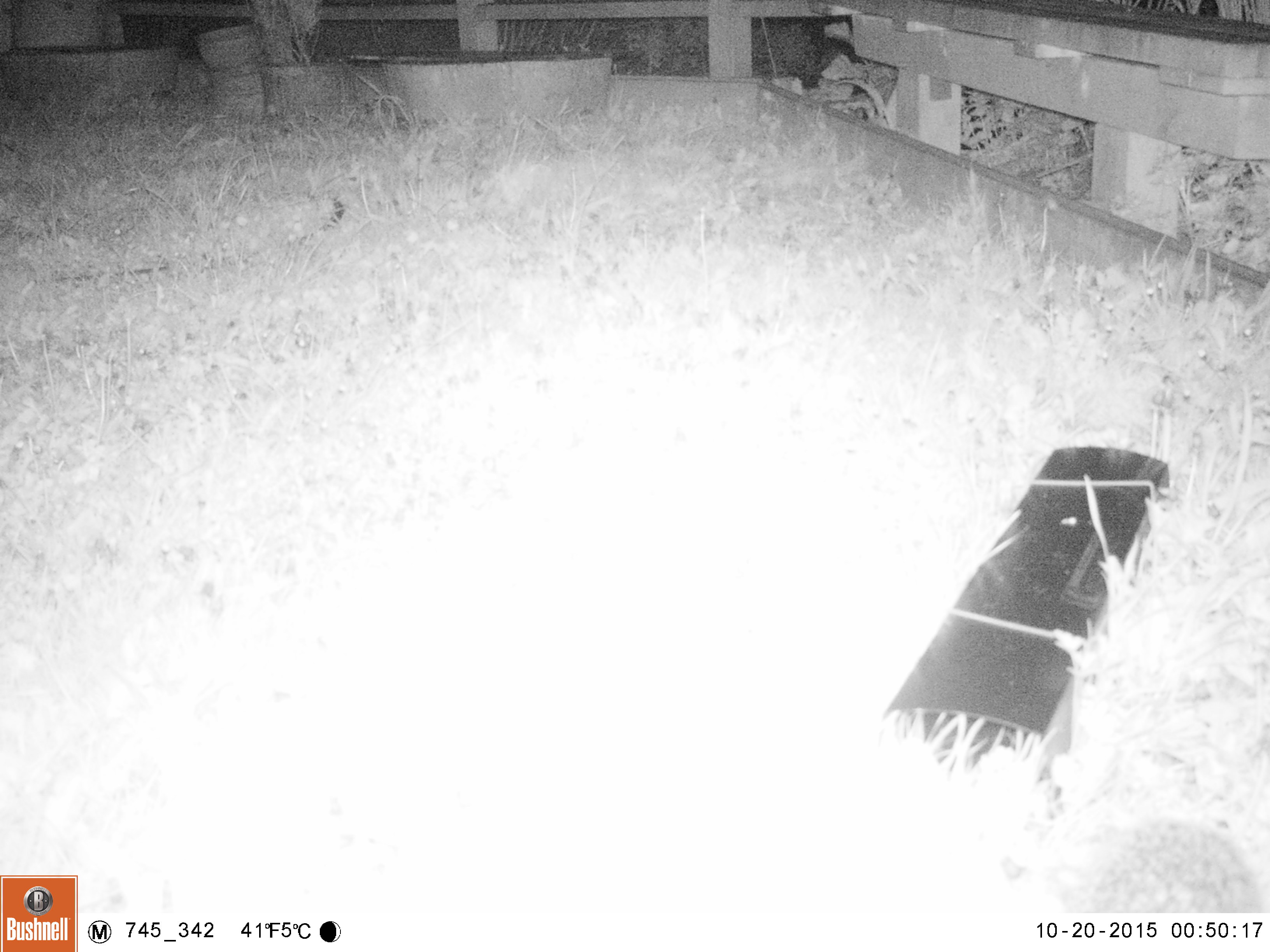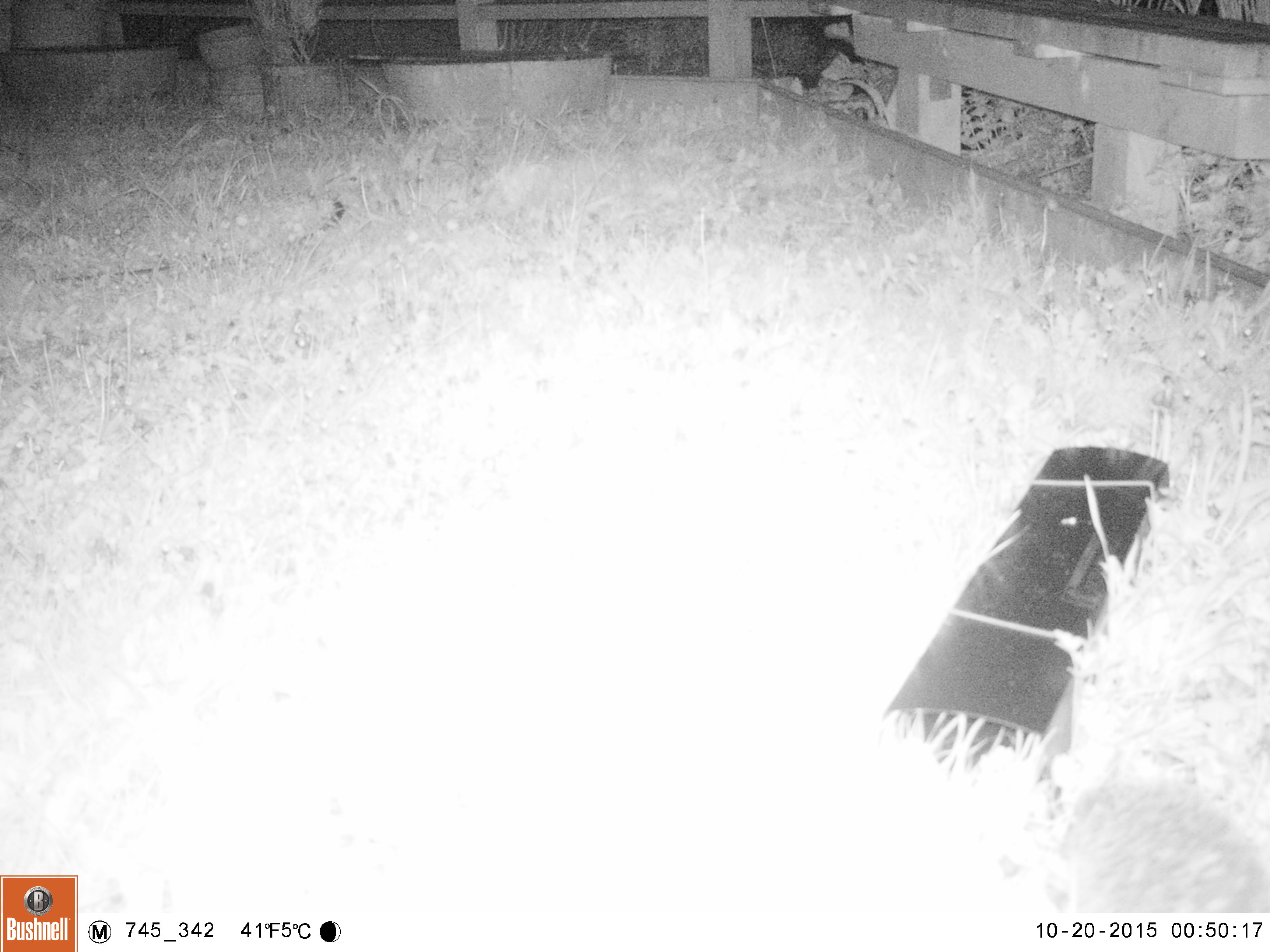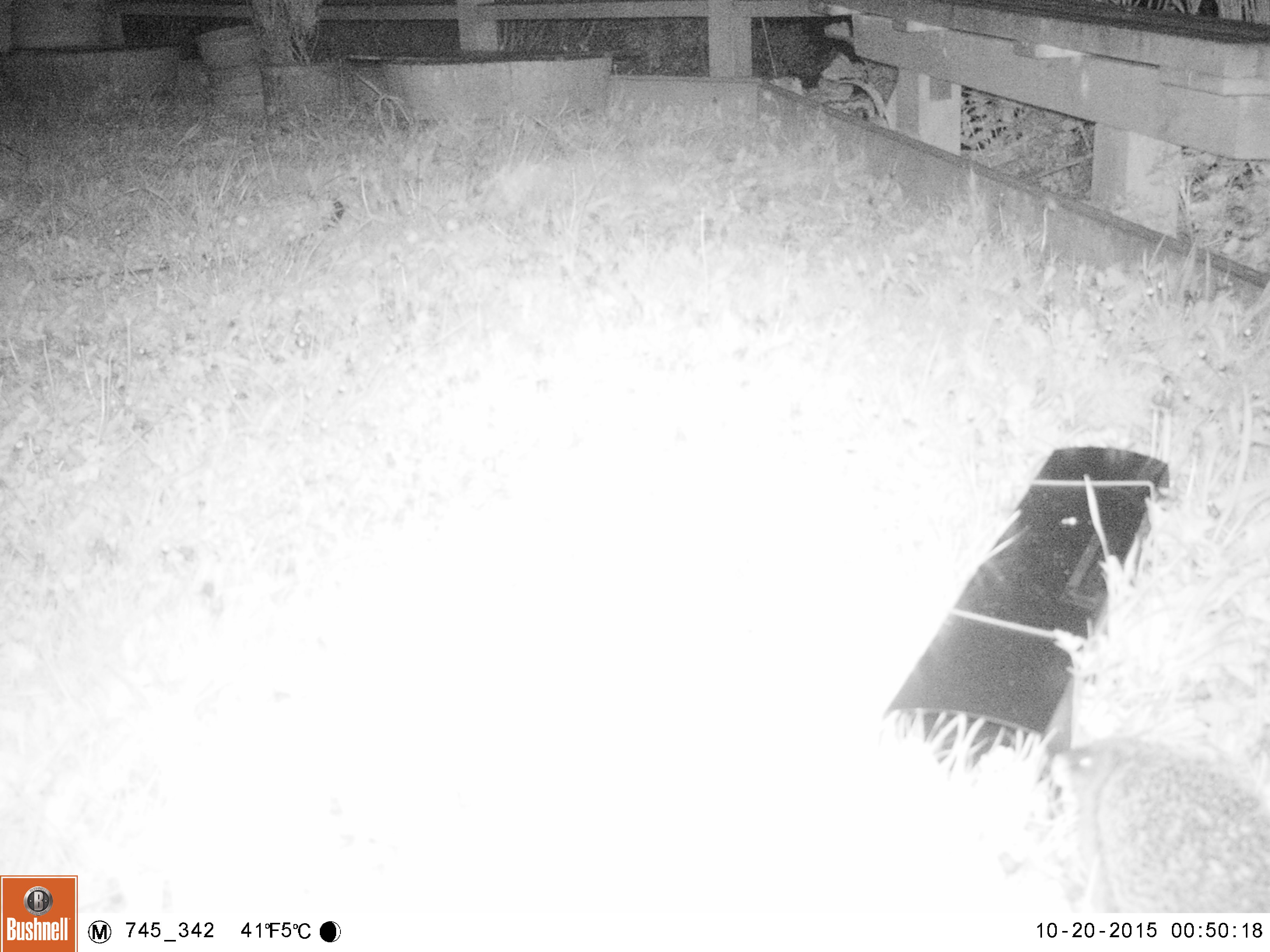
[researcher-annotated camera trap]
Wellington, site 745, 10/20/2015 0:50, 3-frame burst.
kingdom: Animalia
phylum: Chordata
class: Mammalia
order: Eulipotyphla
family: Erinaceidae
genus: Erinaceus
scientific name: Erinaceus europaeus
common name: hedgehog